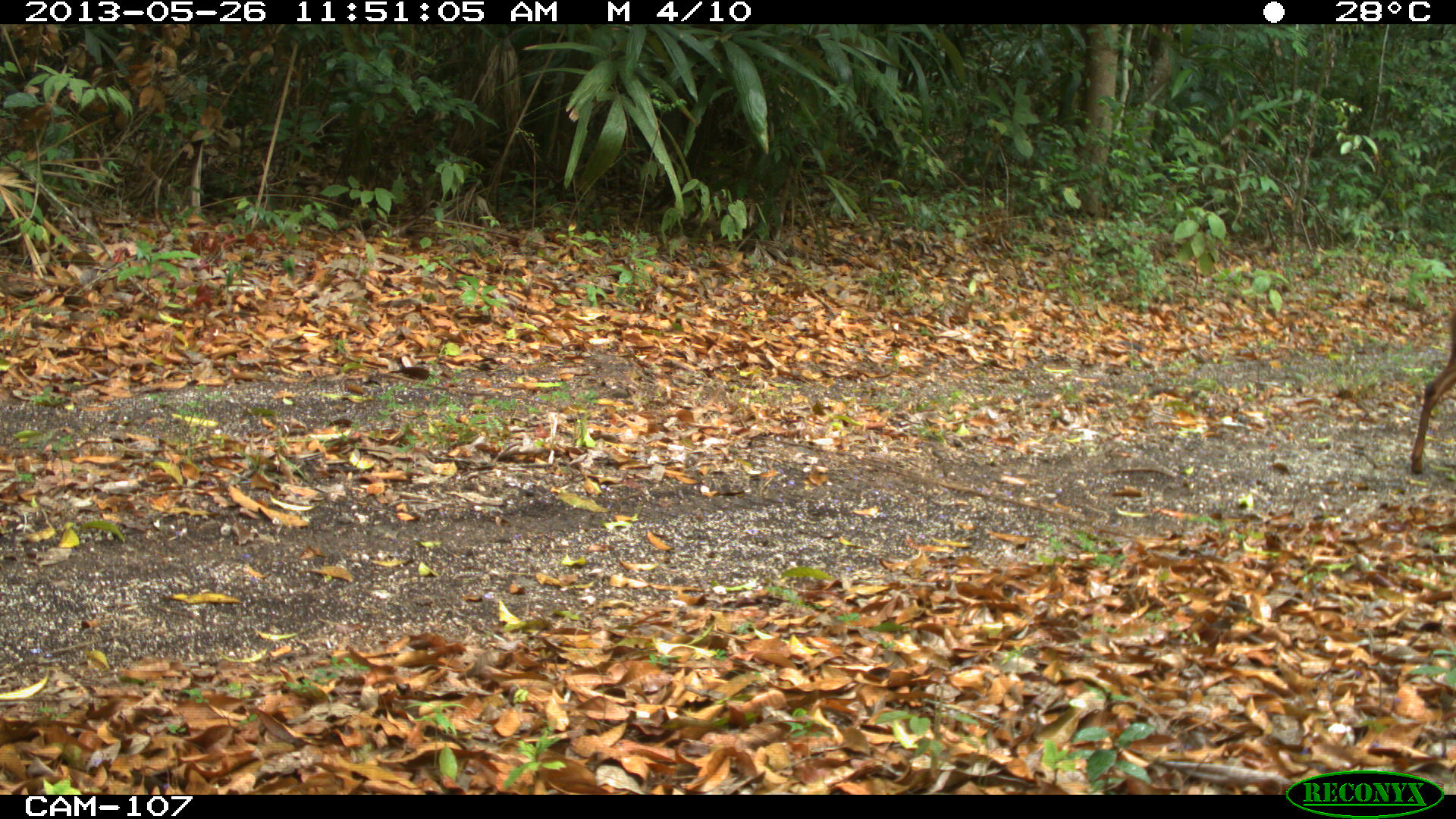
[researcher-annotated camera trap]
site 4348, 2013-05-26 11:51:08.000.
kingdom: Animalia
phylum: Chordata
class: Mammalia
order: Artiodactyla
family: Cervidae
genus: Mazama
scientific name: Mazama temama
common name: central american red brocket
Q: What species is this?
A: Mazama temama (central american red brocket).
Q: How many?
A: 1.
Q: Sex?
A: Male.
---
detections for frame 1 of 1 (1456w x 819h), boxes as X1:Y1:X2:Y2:
mazama temama: 1407:302:1456:476